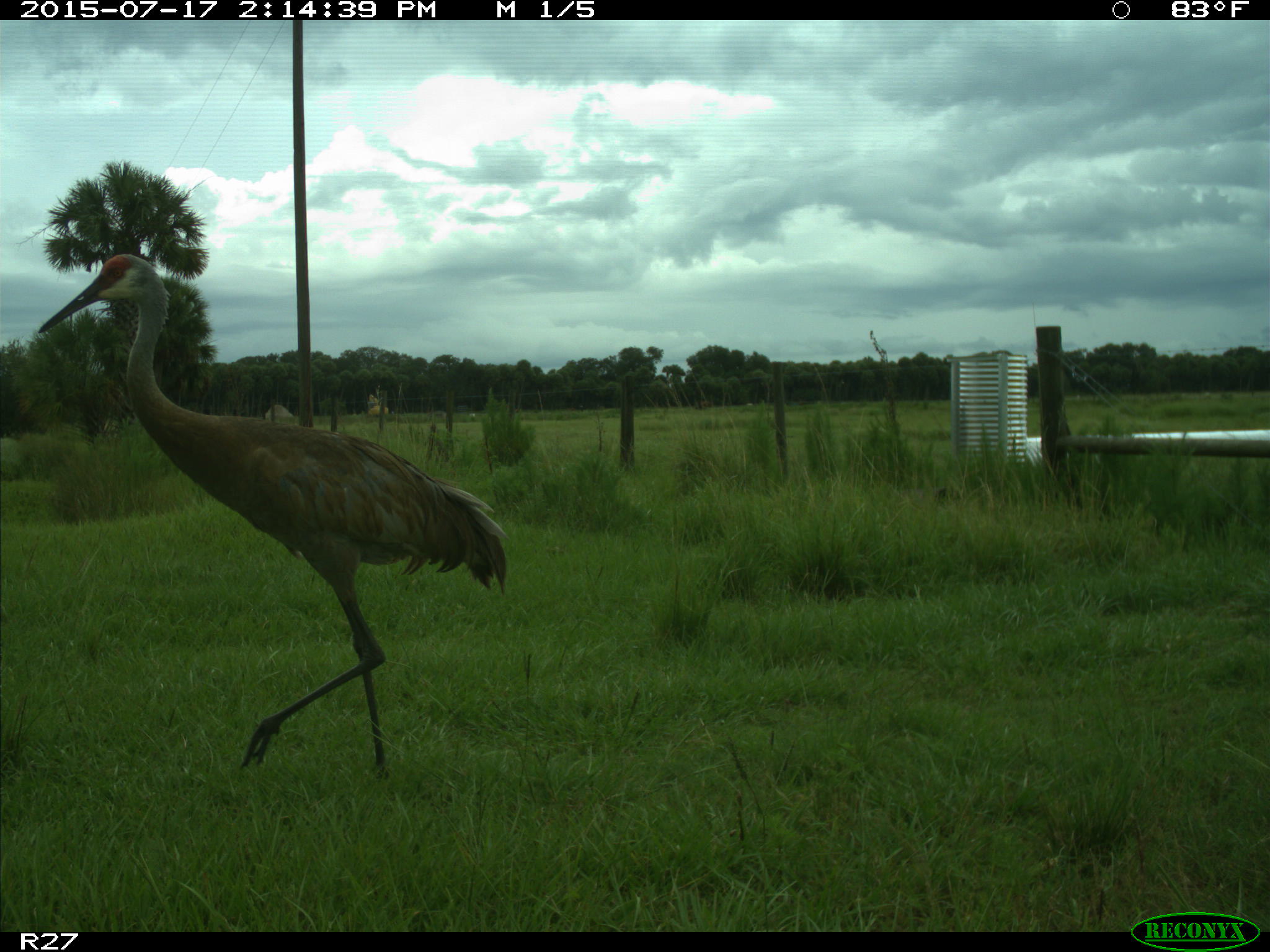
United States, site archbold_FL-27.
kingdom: Animalia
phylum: Chordata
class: Aves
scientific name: Aves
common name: birds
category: unidentified bird